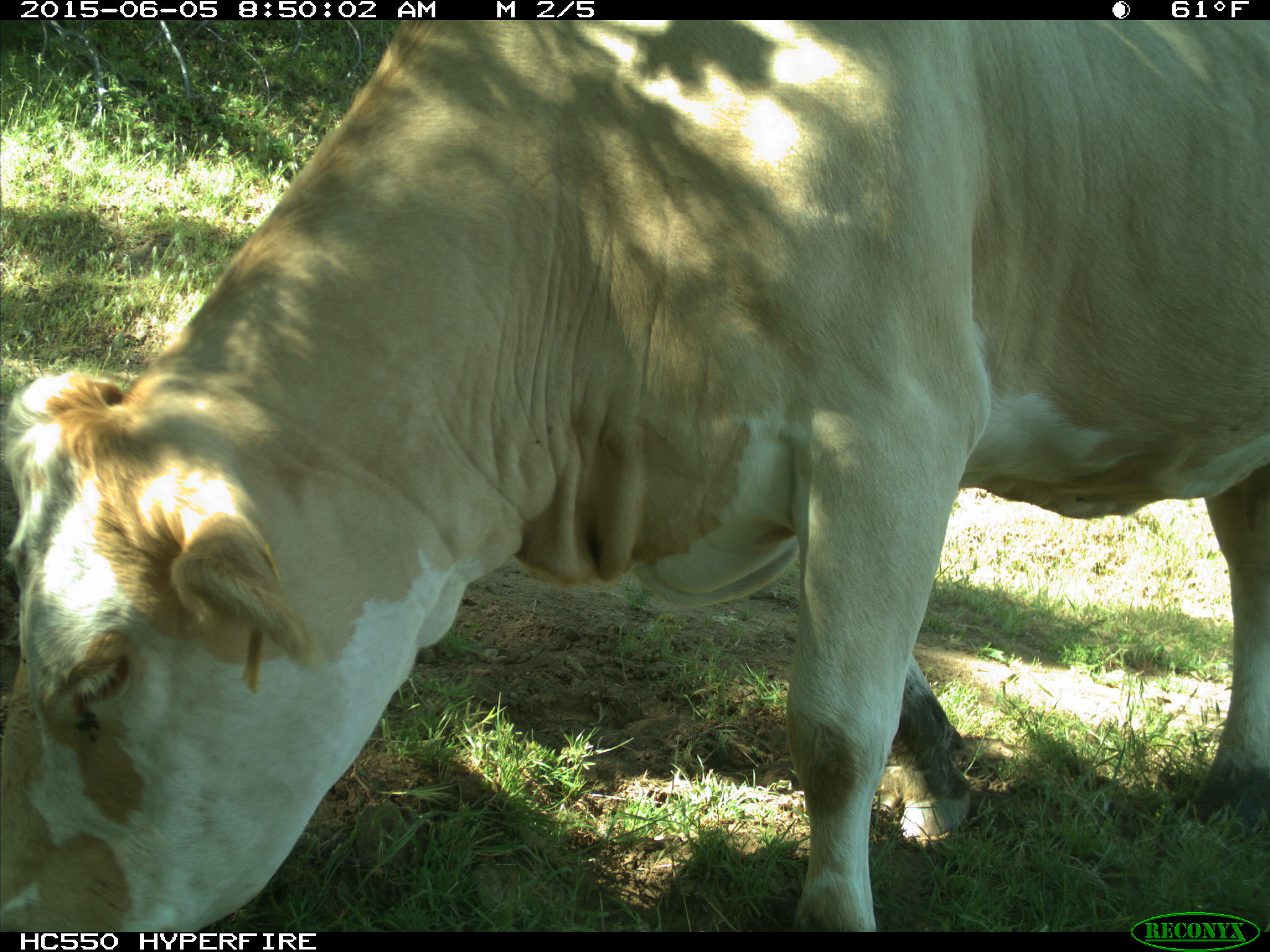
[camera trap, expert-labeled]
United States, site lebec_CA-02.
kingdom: Animalia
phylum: Chordata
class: Mammalia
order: Artiodactyla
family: Bovidae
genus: Bos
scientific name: Bos taurus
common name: domestic cow